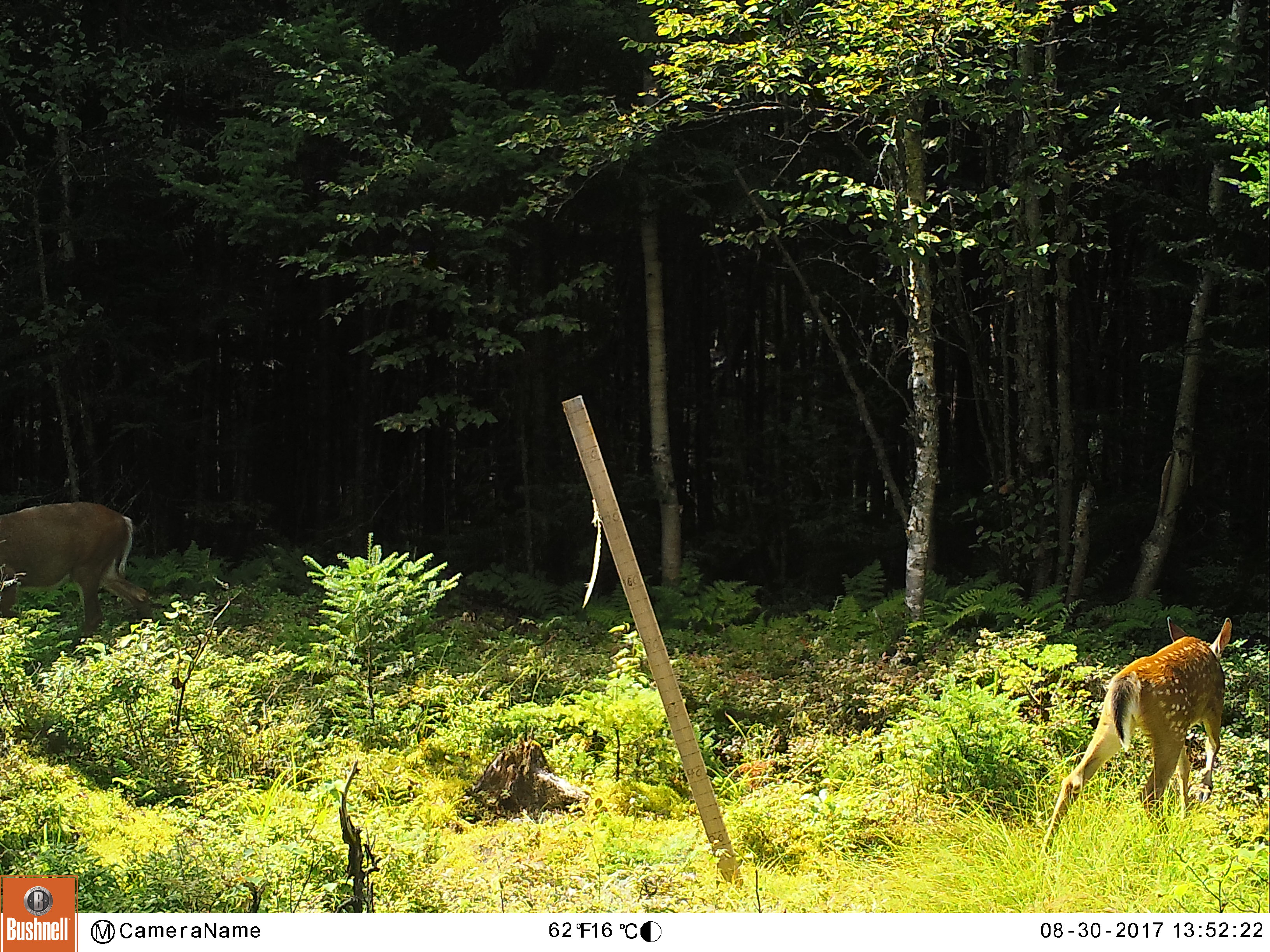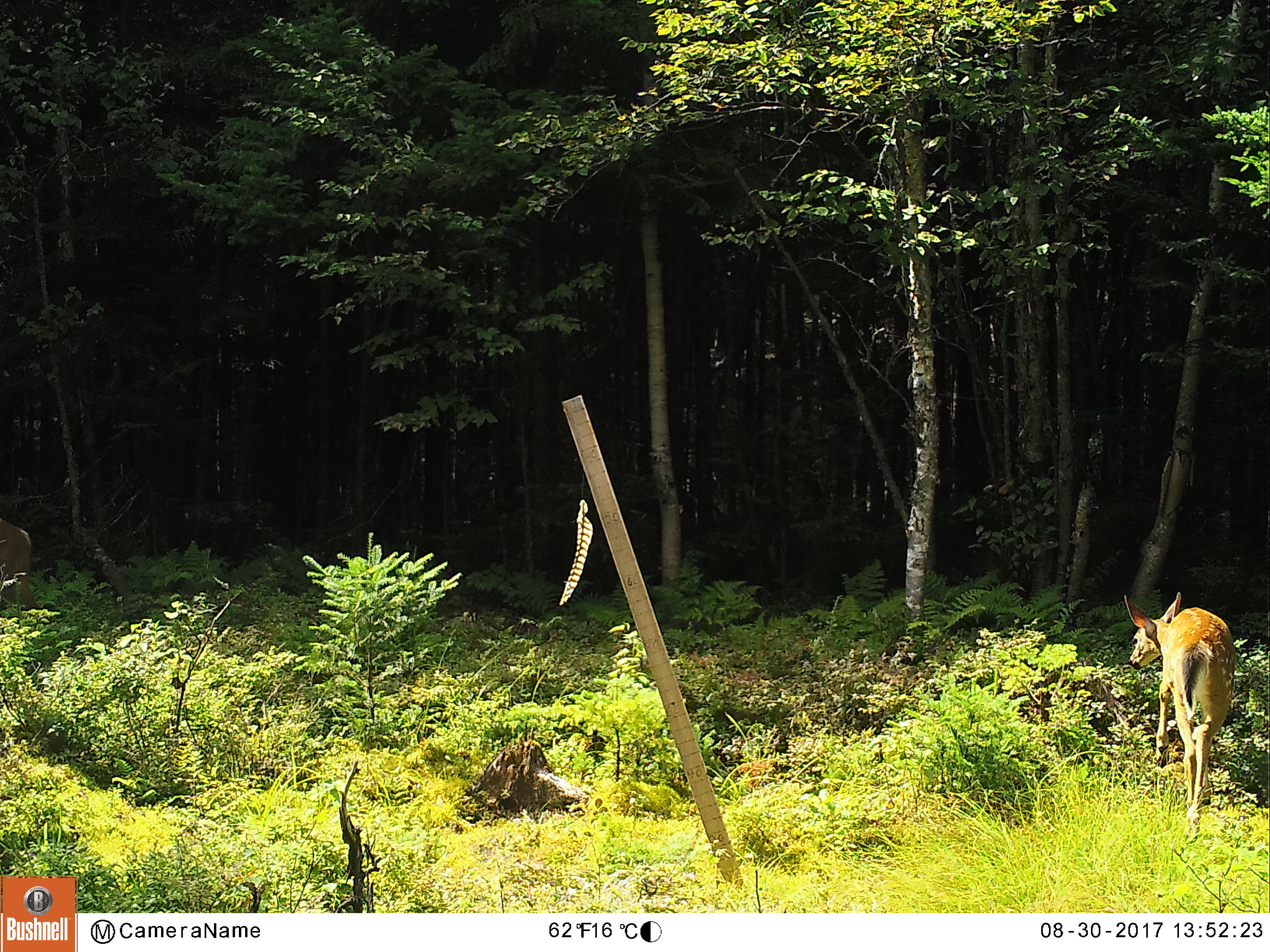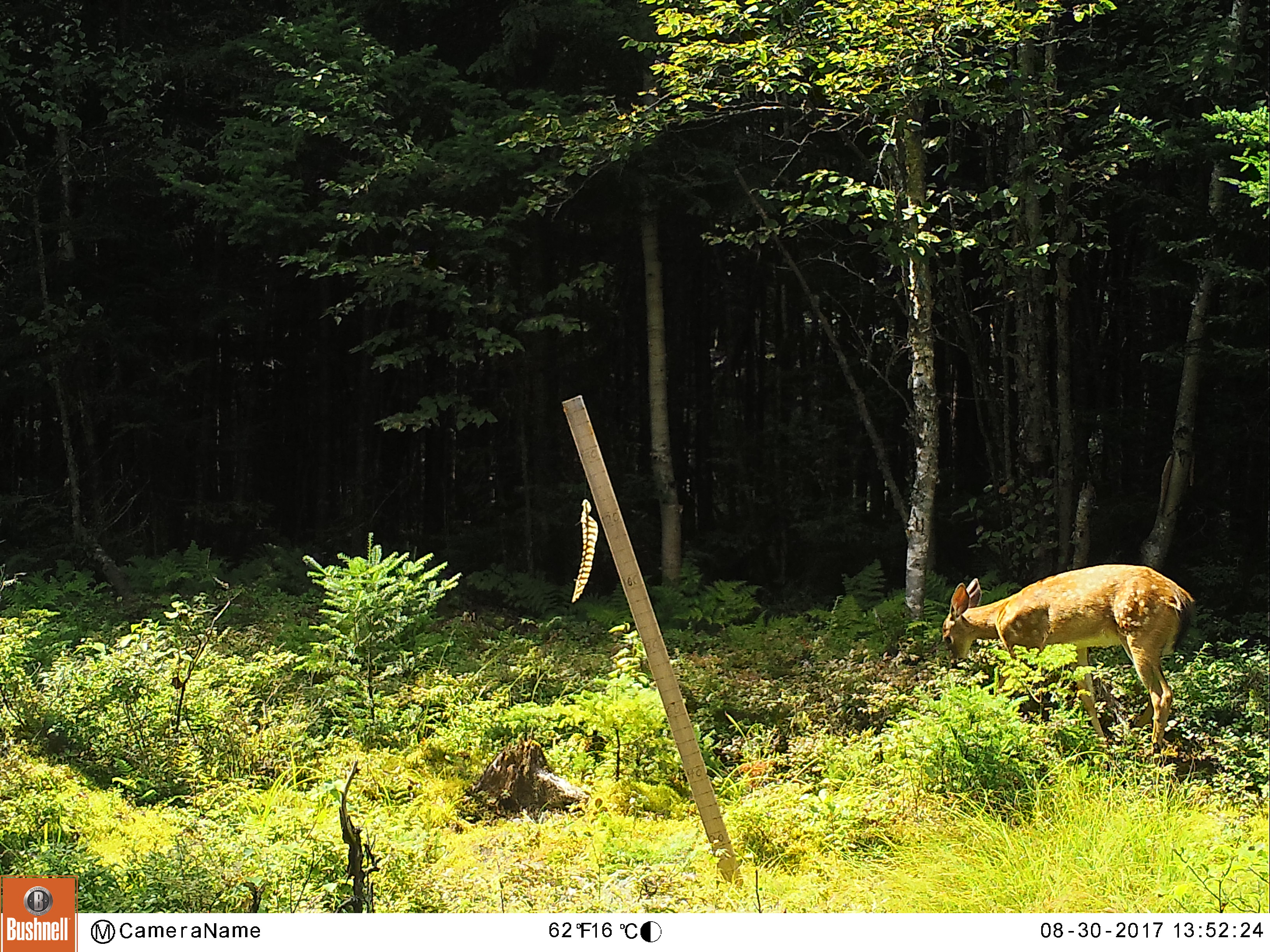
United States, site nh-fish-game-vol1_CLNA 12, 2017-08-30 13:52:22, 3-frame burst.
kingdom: Animalia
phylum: Chordata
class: Mammalia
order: Artiodactyla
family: Cervidae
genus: Odocoileus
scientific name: Odocoileus virginianus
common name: white-tailed deer